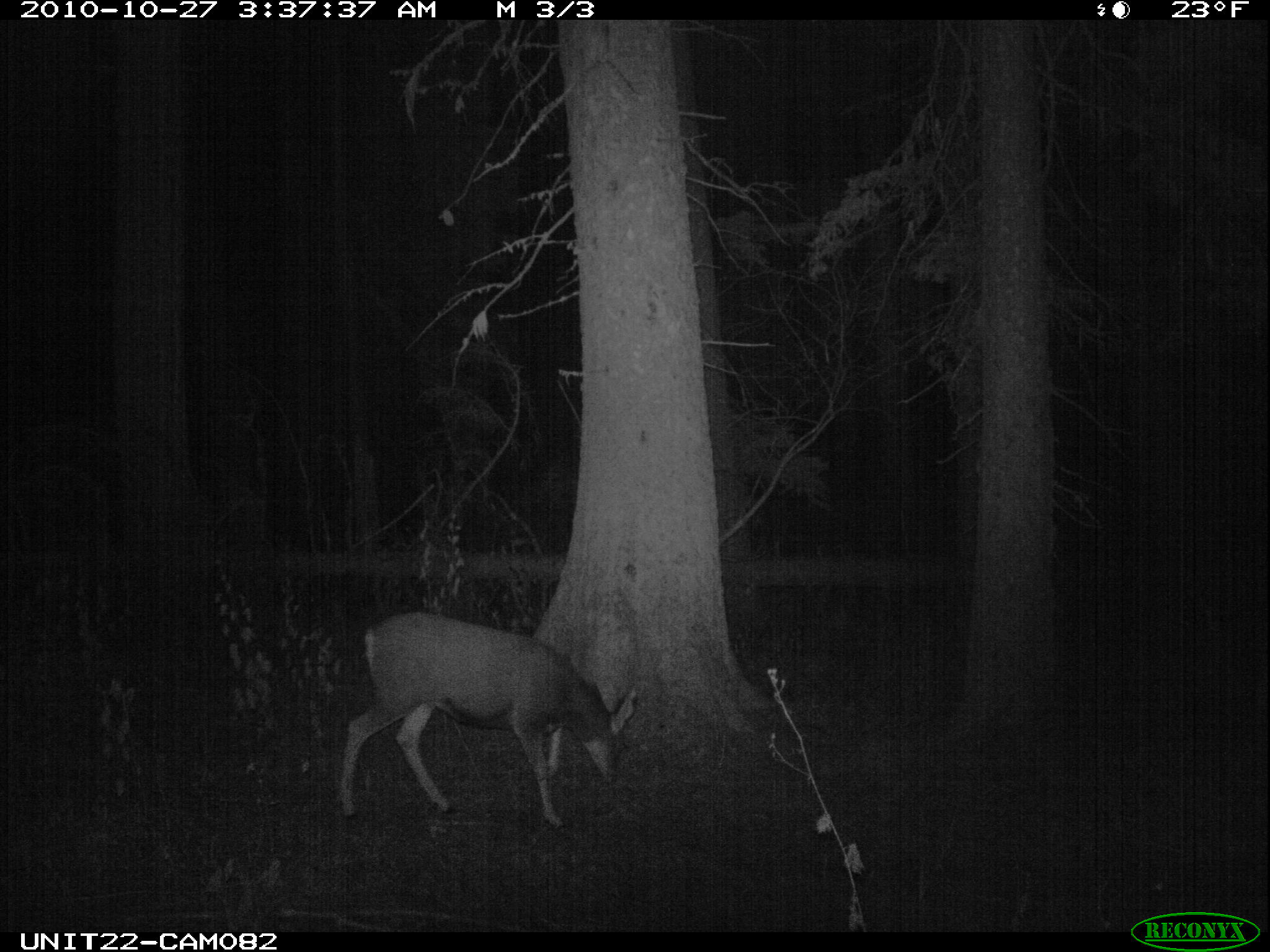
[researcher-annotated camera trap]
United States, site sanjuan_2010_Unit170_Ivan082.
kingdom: Animalia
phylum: Chordata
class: Mammalia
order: Artiodactyla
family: Cervidae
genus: Odocoileus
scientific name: Odocoileus hemionus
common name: mule deer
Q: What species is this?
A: Odocoileus hemionus (mule deer).